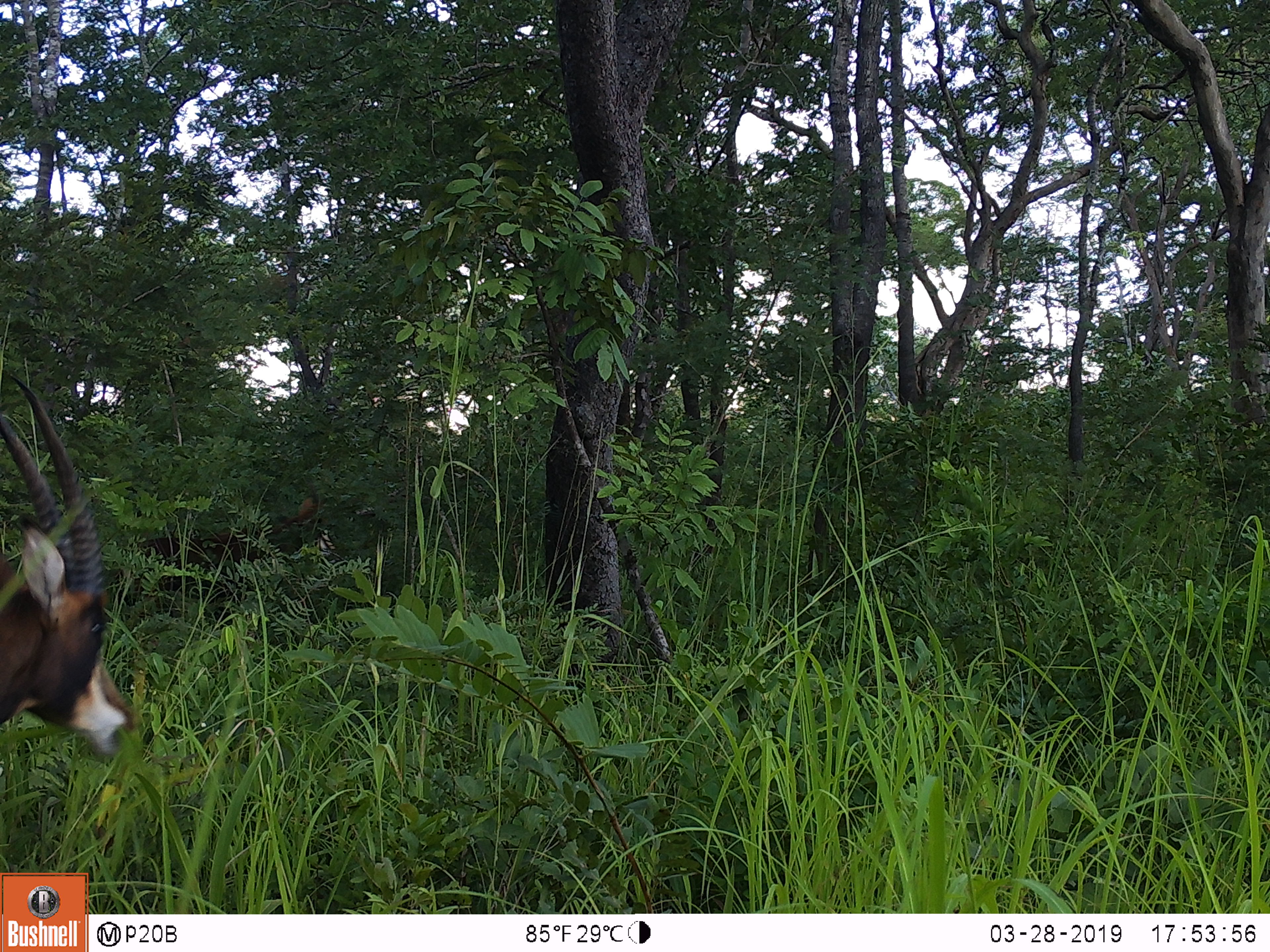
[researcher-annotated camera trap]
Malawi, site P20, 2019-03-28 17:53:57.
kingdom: Animalia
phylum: Chordata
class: Mammalia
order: Artiodactyla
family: Bovidae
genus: Hippotragus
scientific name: Hippotragus niger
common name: sable antelope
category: sable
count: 1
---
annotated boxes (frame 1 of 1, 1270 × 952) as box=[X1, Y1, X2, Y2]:
sable: box=[0, 369, 152, 770]